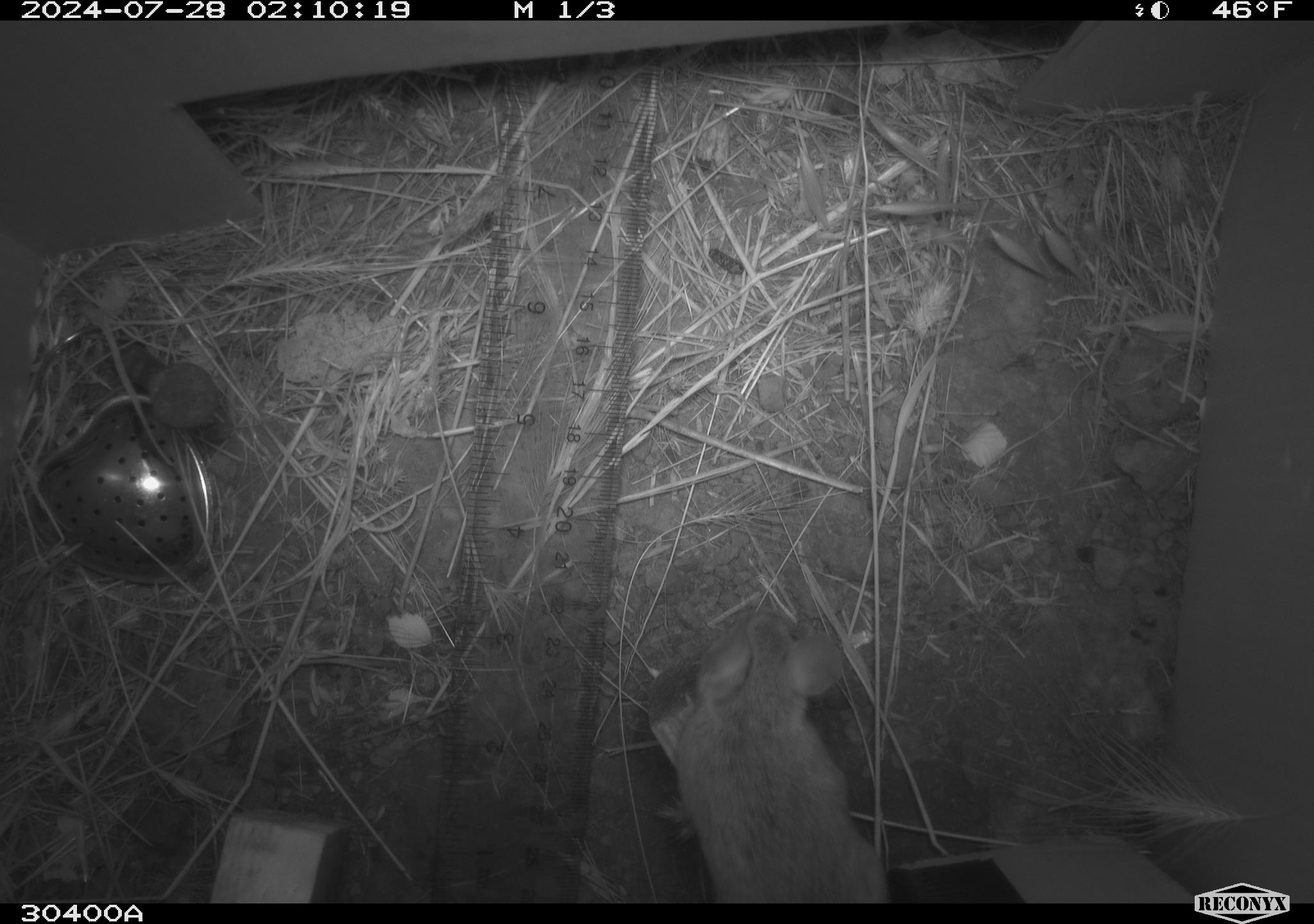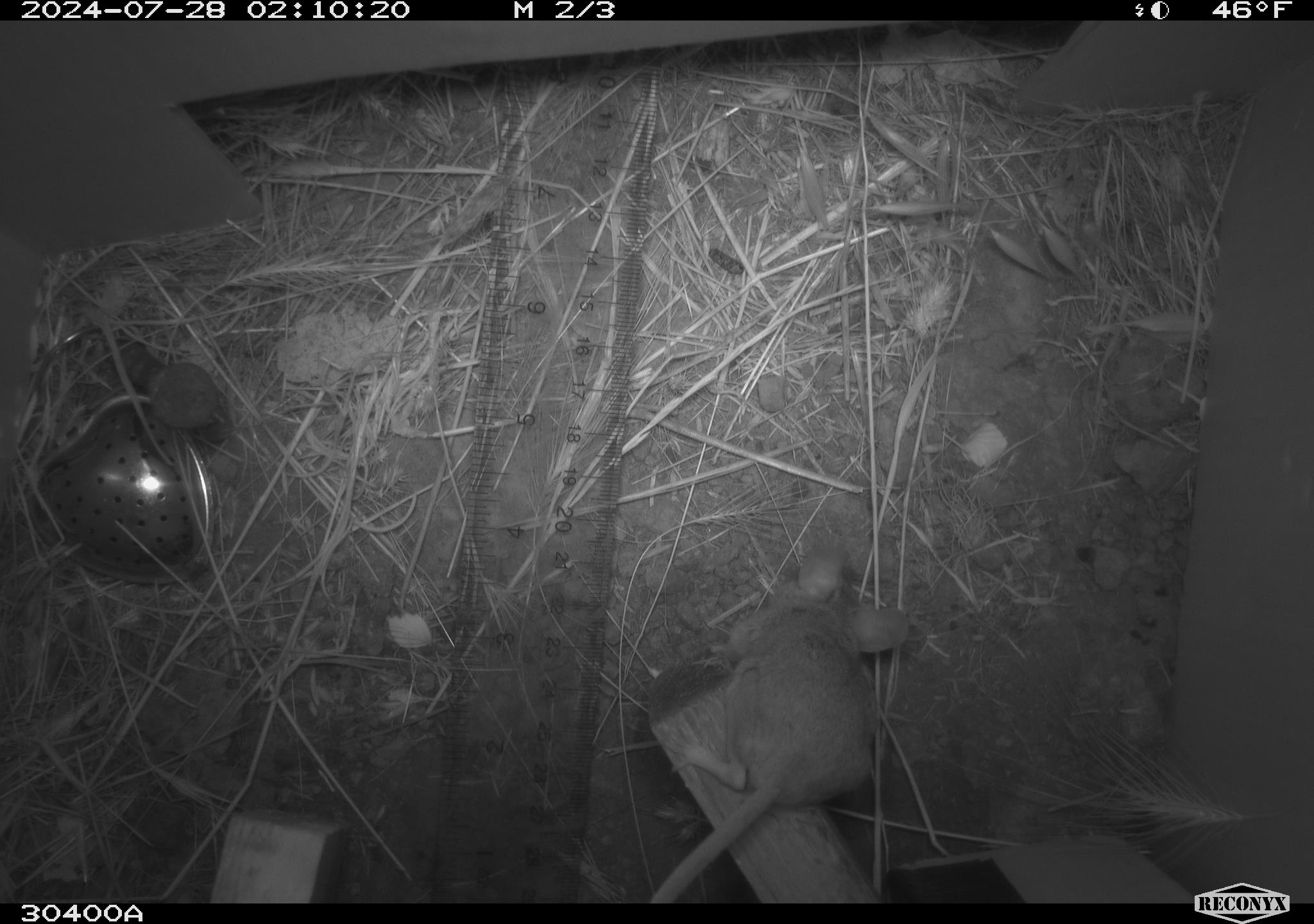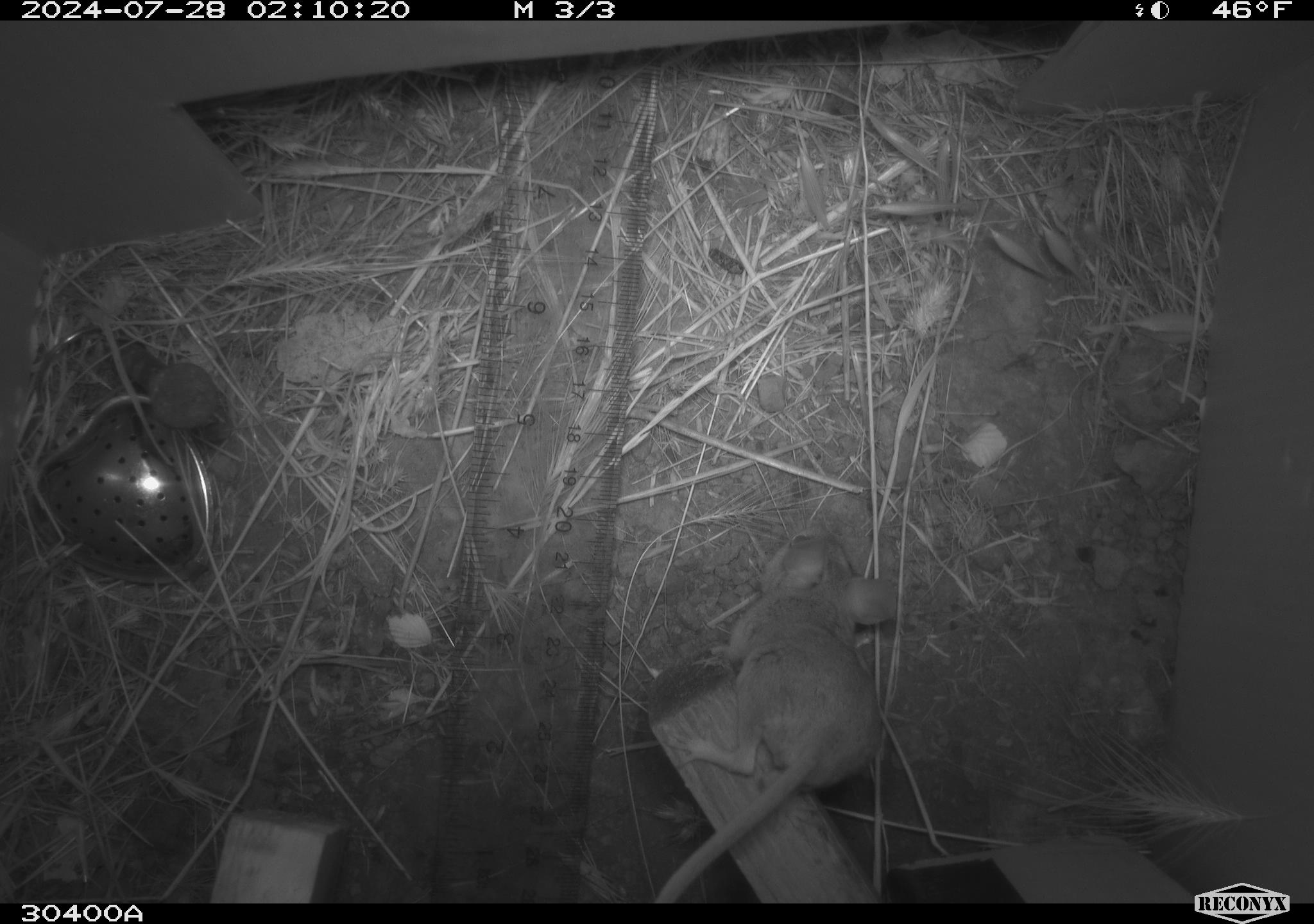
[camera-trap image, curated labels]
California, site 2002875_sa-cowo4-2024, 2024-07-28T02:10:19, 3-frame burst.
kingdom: Animalia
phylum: Chordata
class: Mammalia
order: Rodentia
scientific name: Rodentia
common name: mouse species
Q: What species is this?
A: Mouse species (Rodentia).